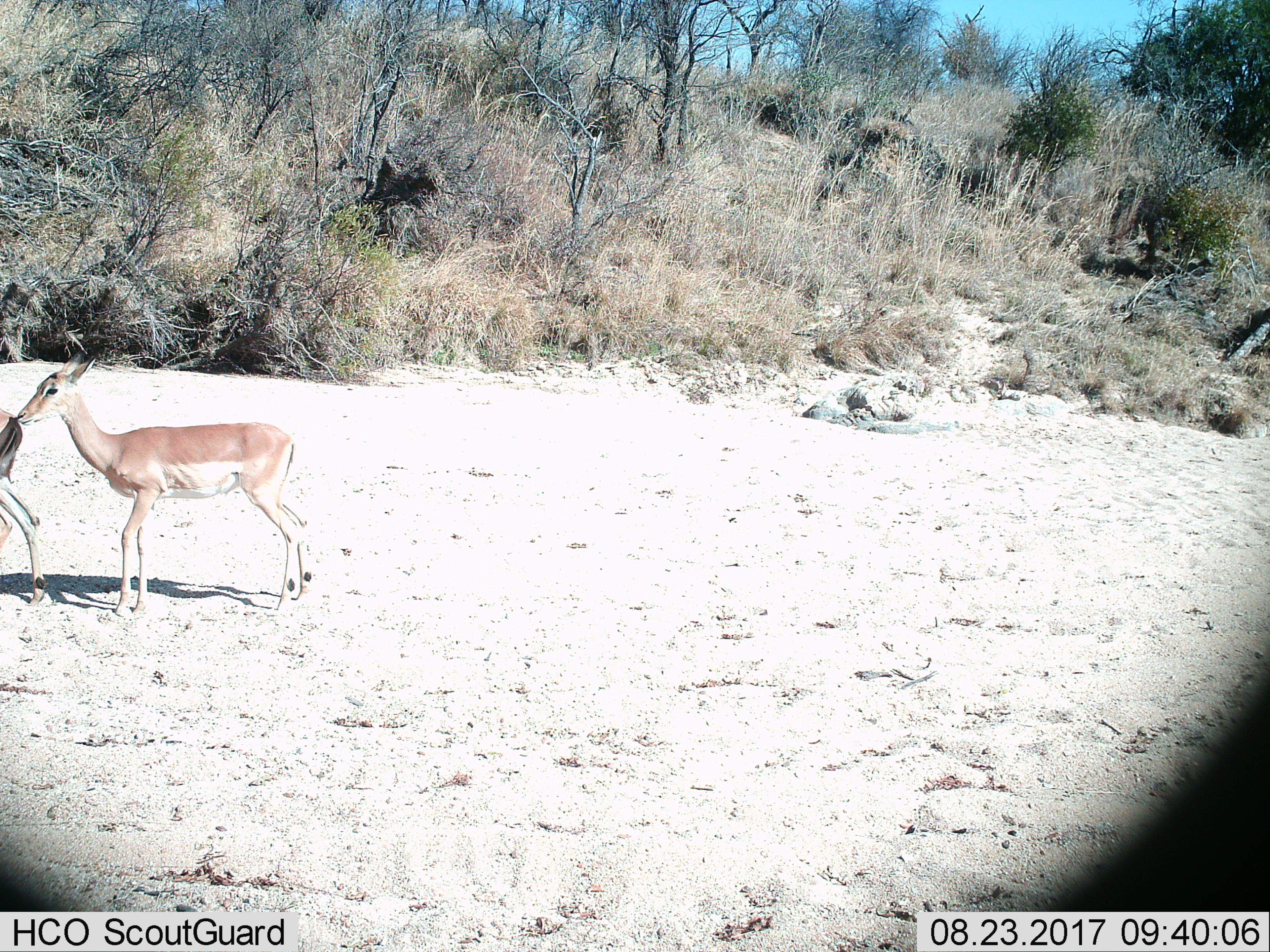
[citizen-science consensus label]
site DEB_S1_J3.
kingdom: Animalia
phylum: Chordata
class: Mammalia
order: Artiodactyla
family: Bovidae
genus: Aepyceros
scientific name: Aepyceros melampus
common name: impala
Impala (Aepyceros melampus), count 2. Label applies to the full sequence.